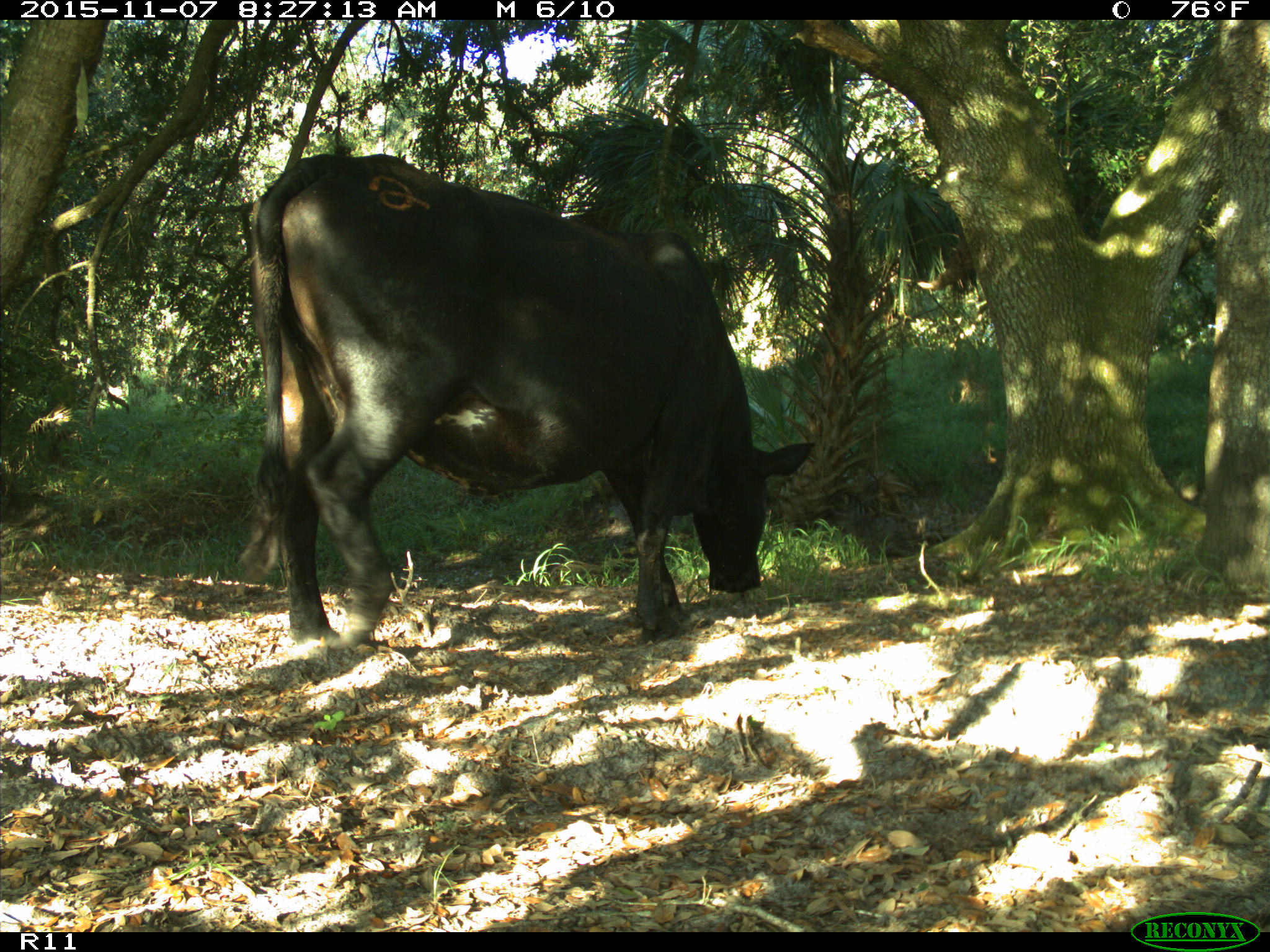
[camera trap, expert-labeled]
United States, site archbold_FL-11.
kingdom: Animalia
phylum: Chordata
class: Mammalia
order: Artiodactyla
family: Bovidae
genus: Bos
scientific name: Bos taurus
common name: domestic cow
Bos taurus (domestic cow).